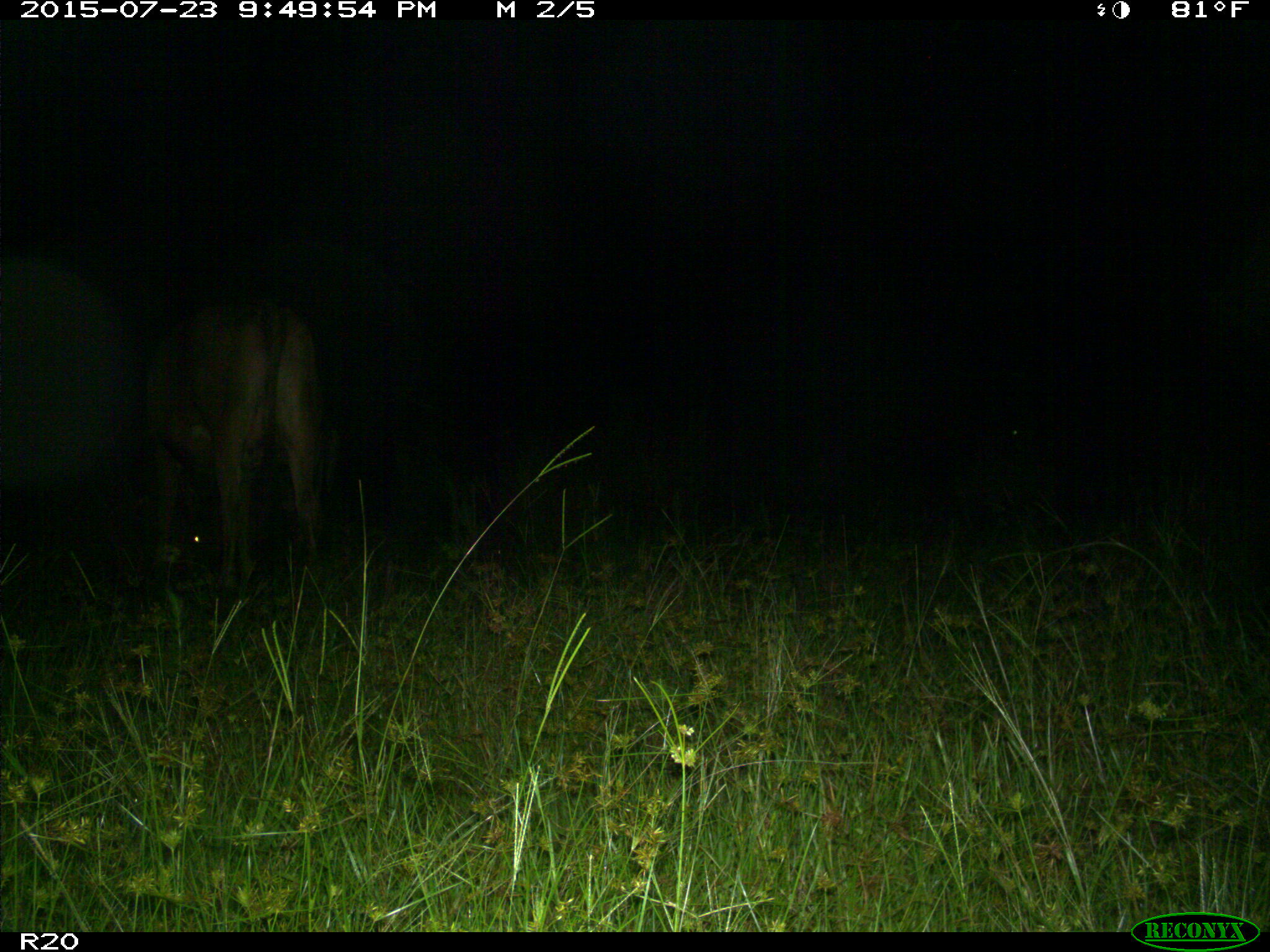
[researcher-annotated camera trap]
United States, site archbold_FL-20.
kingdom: Animalia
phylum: Chordata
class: Mammalia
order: Artiodactyla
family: Bovidae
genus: Bos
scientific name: Bos taurus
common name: domestic cow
Bos taurus (domestic cow).